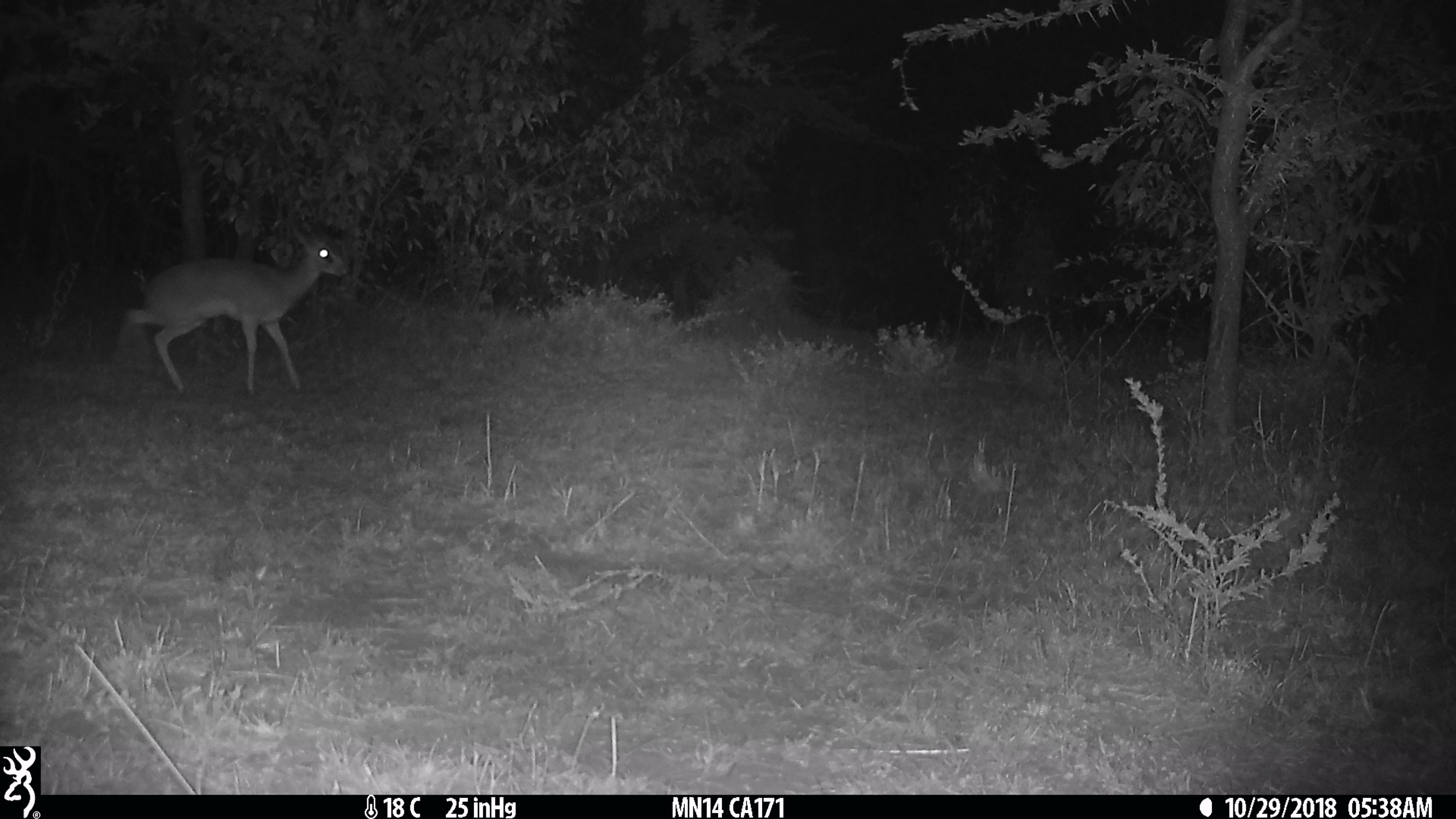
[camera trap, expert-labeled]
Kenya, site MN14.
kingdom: Animalia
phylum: Chordata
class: Mammalia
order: Artiodactyla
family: Bovidae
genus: Madoqua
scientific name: Madoqua kirkii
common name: kirk's dik-dik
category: dikdik